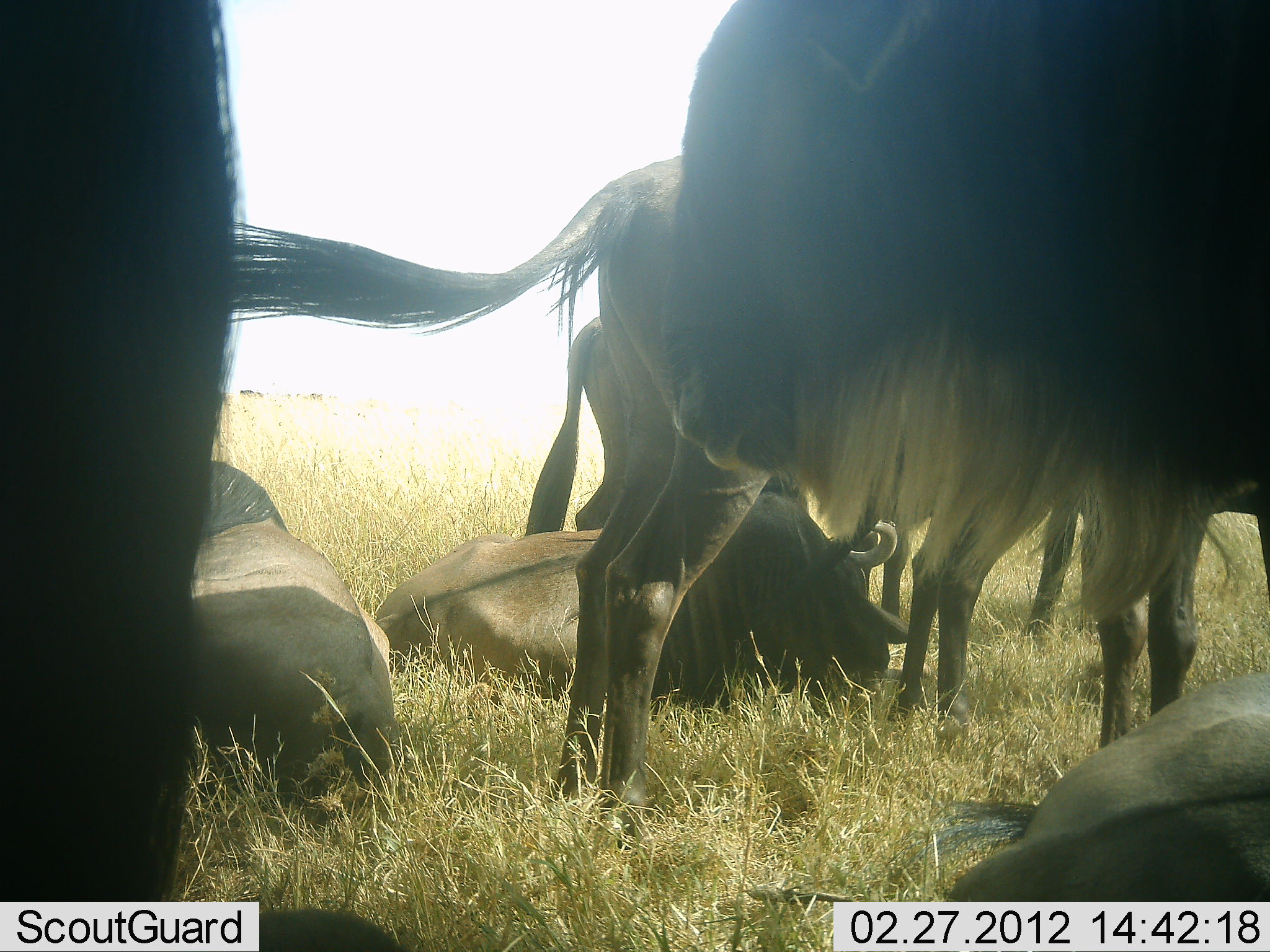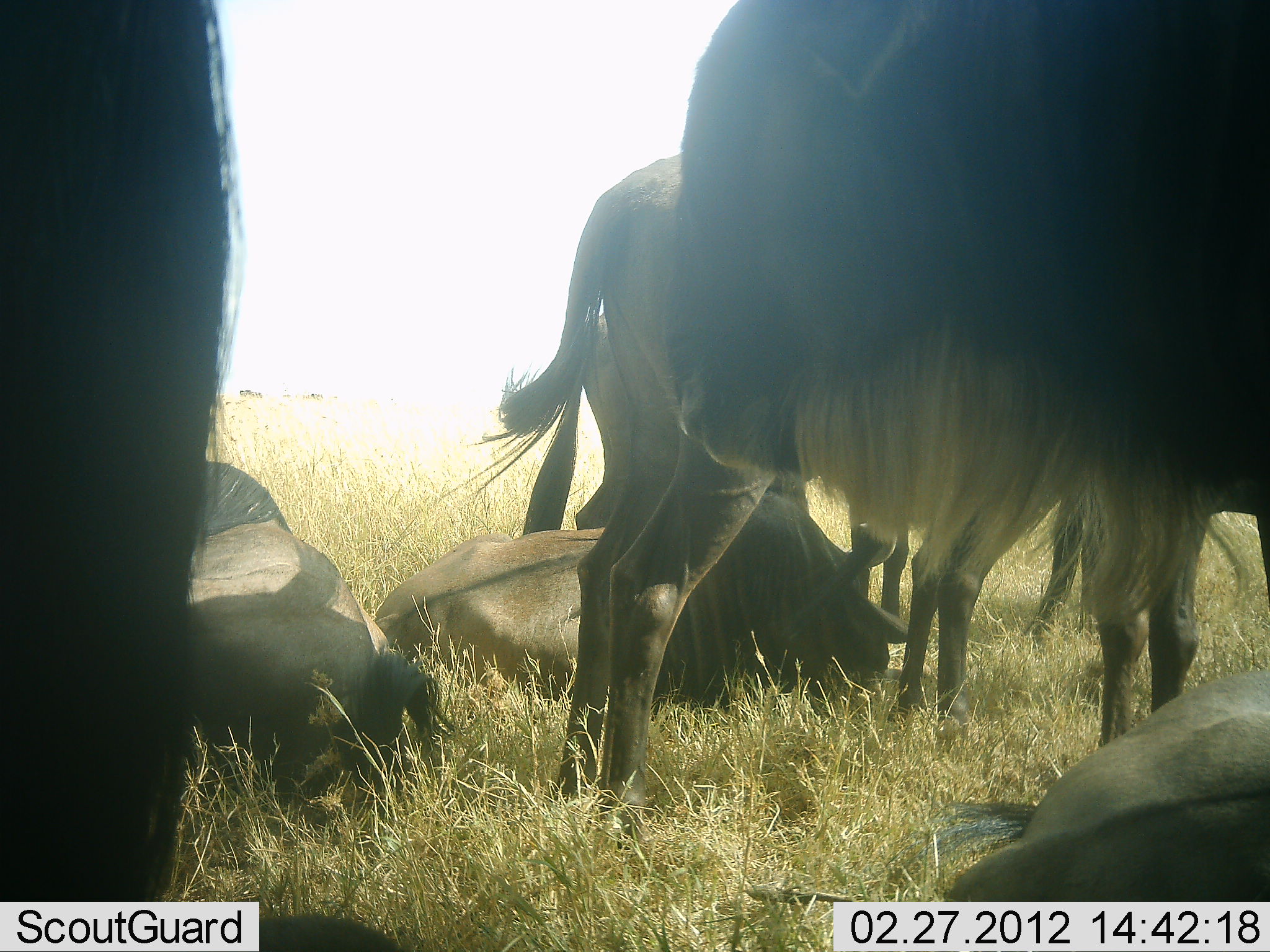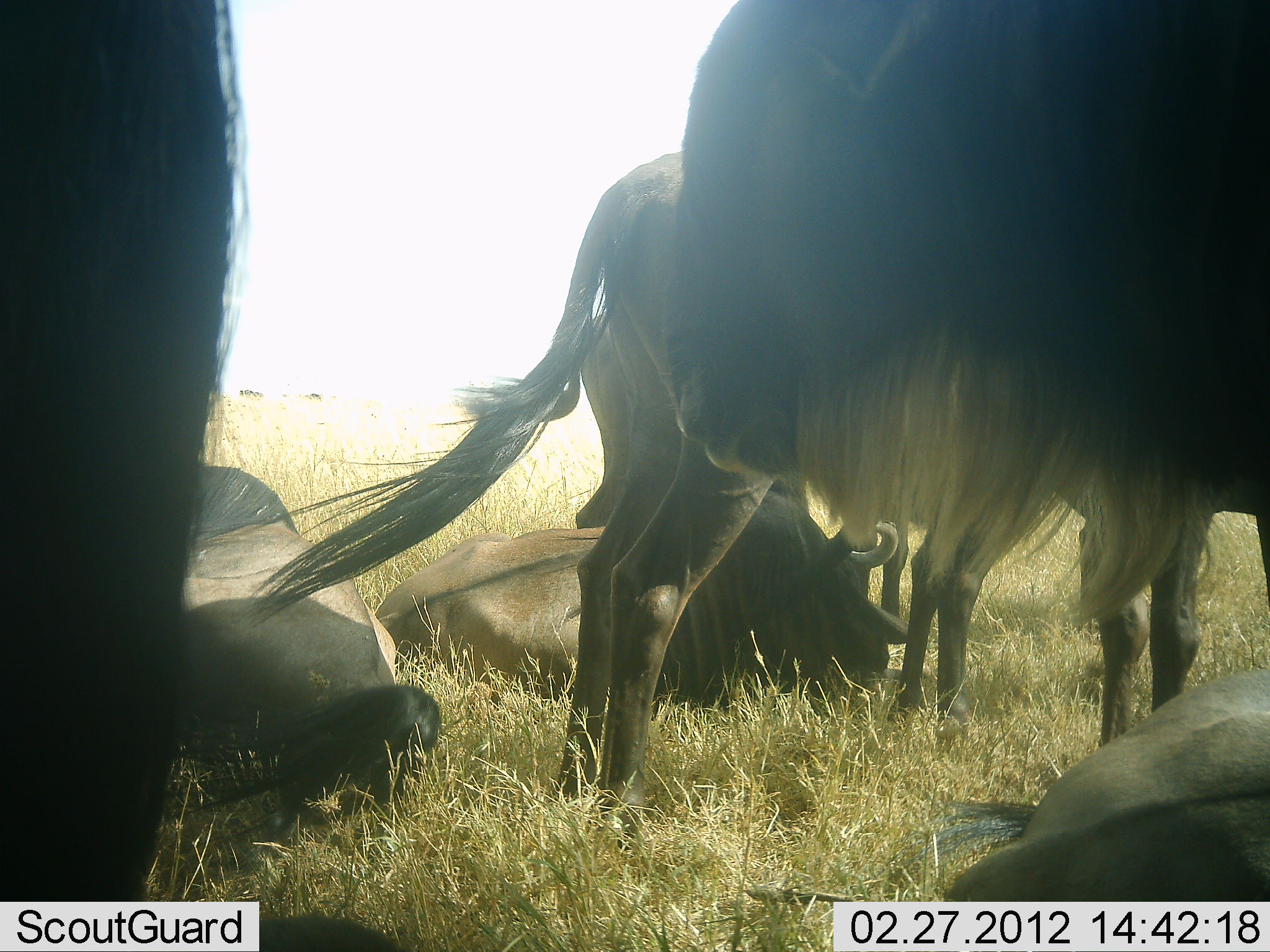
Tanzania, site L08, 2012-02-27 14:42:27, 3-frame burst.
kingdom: Animalia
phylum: Chordata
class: Mammalia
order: Artiodactyla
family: Bovidae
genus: Connochaetes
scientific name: Connochaetes taurinus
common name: blue wildebeest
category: wildebeest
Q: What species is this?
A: Wildebeest (blue wildebeest) (Connochaetes taurinus).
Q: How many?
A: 8.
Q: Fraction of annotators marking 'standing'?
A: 87%.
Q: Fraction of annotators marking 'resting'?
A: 100%.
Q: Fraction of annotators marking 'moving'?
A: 0%.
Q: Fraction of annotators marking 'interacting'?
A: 0%.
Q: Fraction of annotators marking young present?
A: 7%.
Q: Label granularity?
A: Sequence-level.